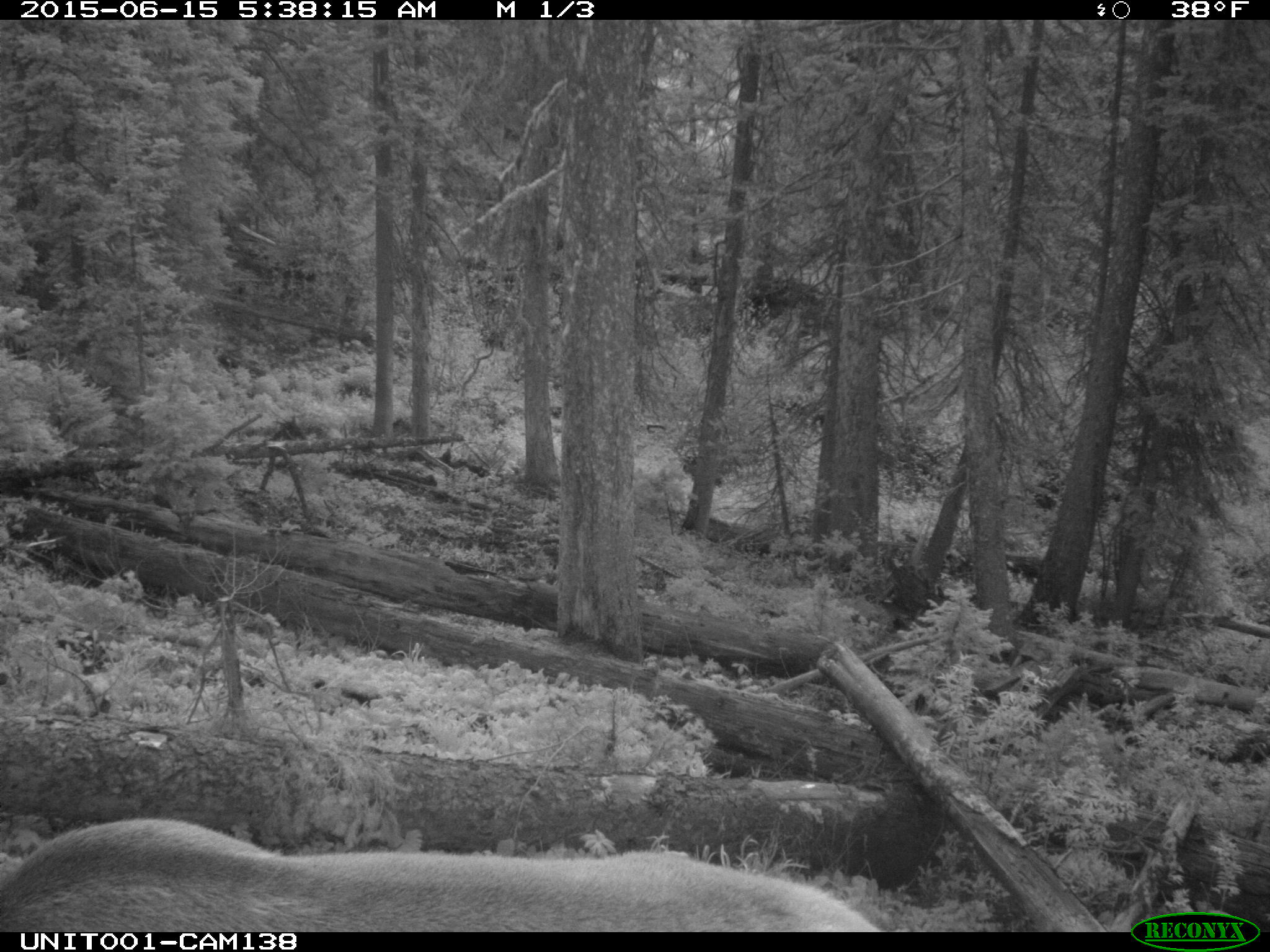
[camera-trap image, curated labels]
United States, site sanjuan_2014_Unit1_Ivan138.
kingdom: Animalia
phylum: Chordata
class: Mammalia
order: Artiodactyla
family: Cervidae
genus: Cervus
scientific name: Cervus elaphus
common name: red deer